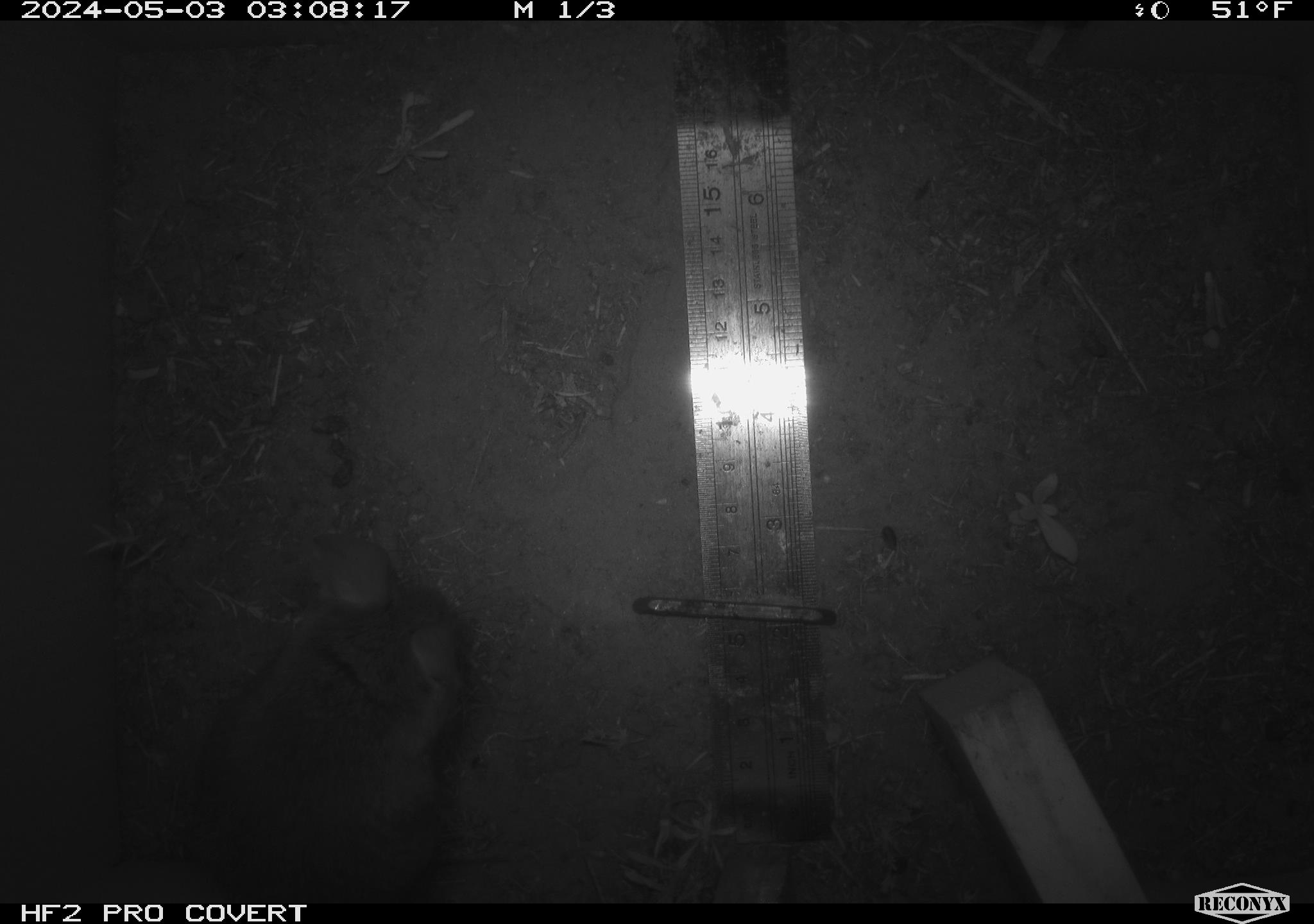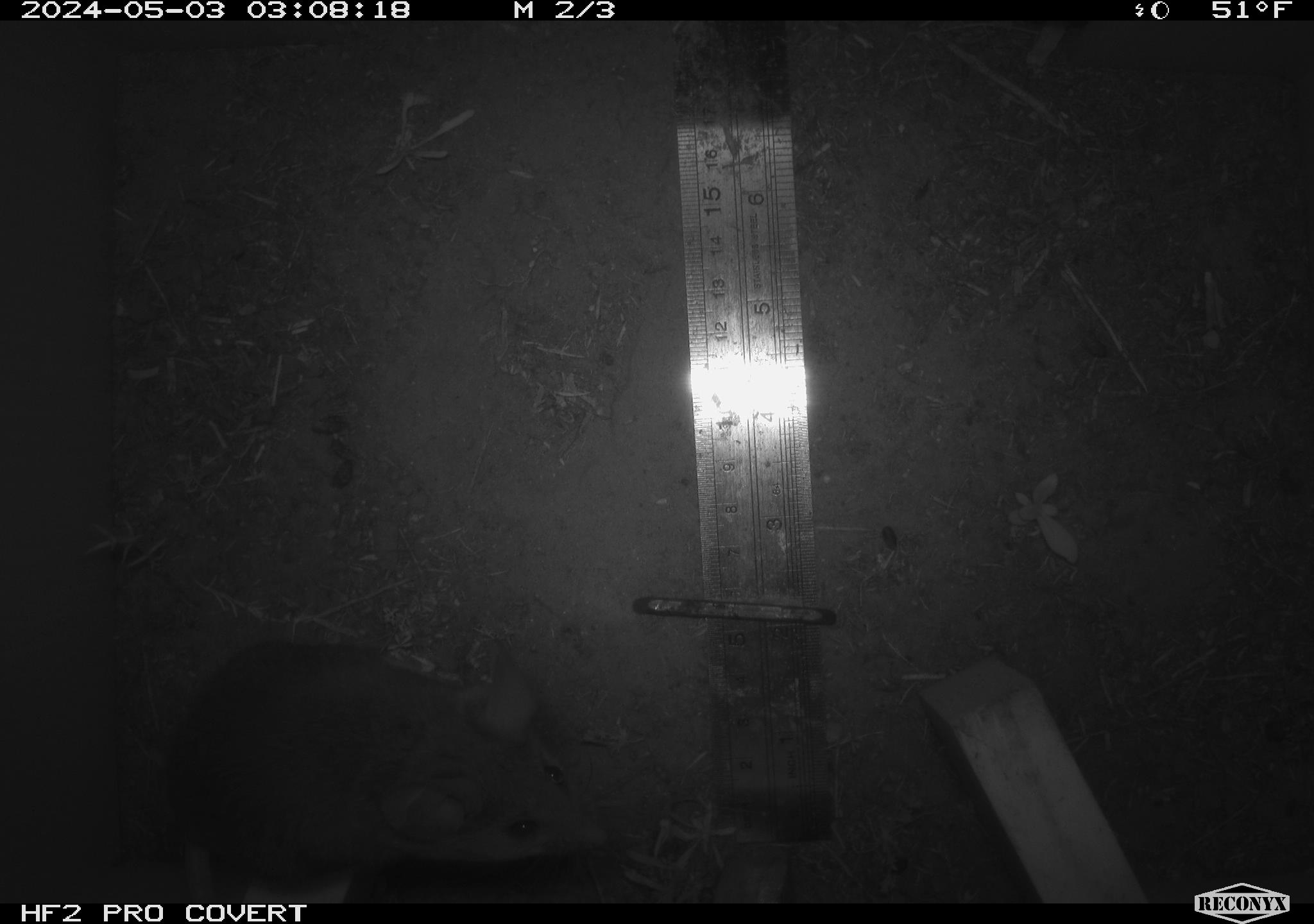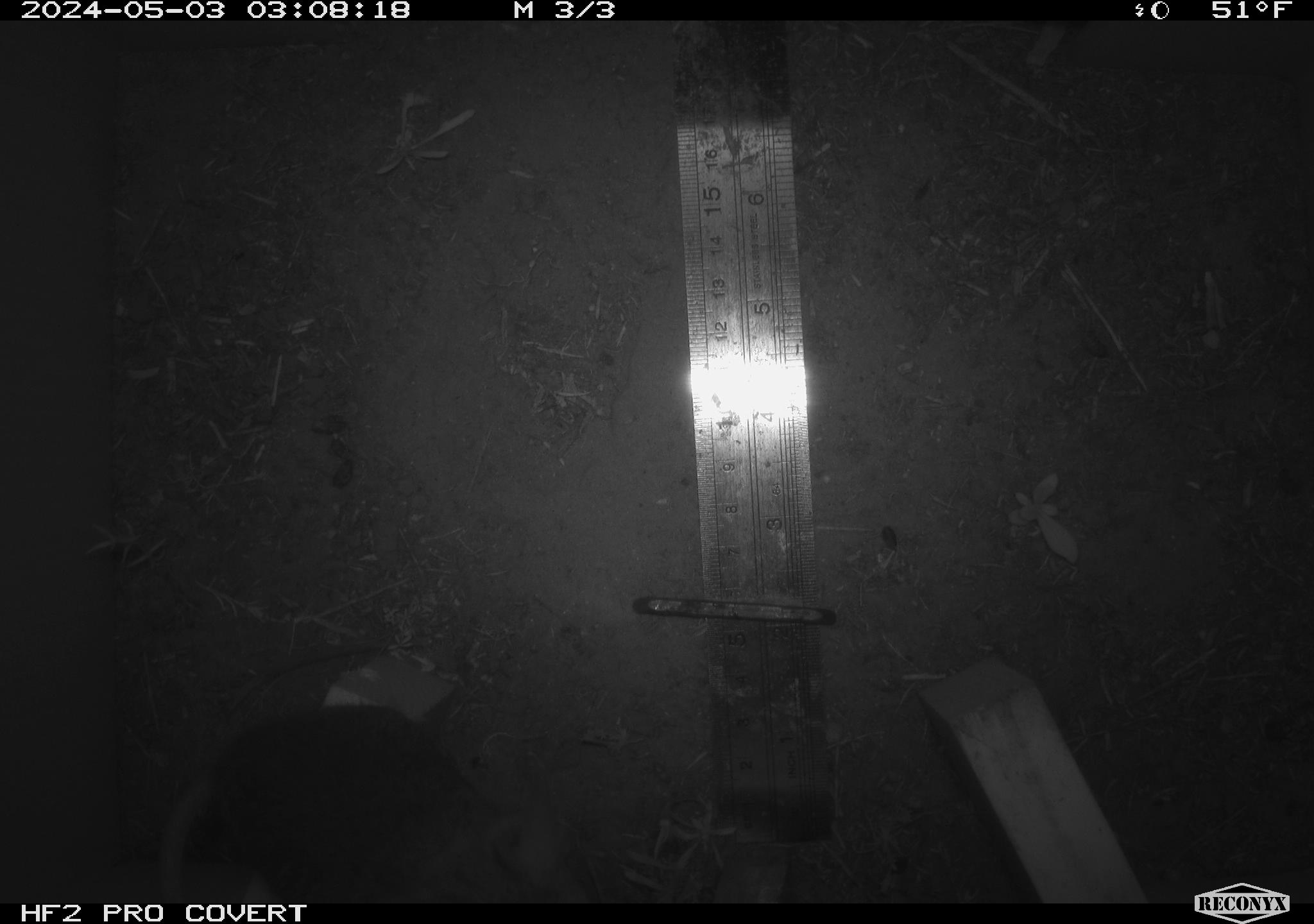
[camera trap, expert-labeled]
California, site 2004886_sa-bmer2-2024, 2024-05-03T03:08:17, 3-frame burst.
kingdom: Animalia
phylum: Chordata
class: Mammalia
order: Rodentia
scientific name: Rodentia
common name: woodrat or rat or mouse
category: woodrat or rat or mouse species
Woodrat or rat or mouse species (woodrat or rat or mouse) (Rodentia).